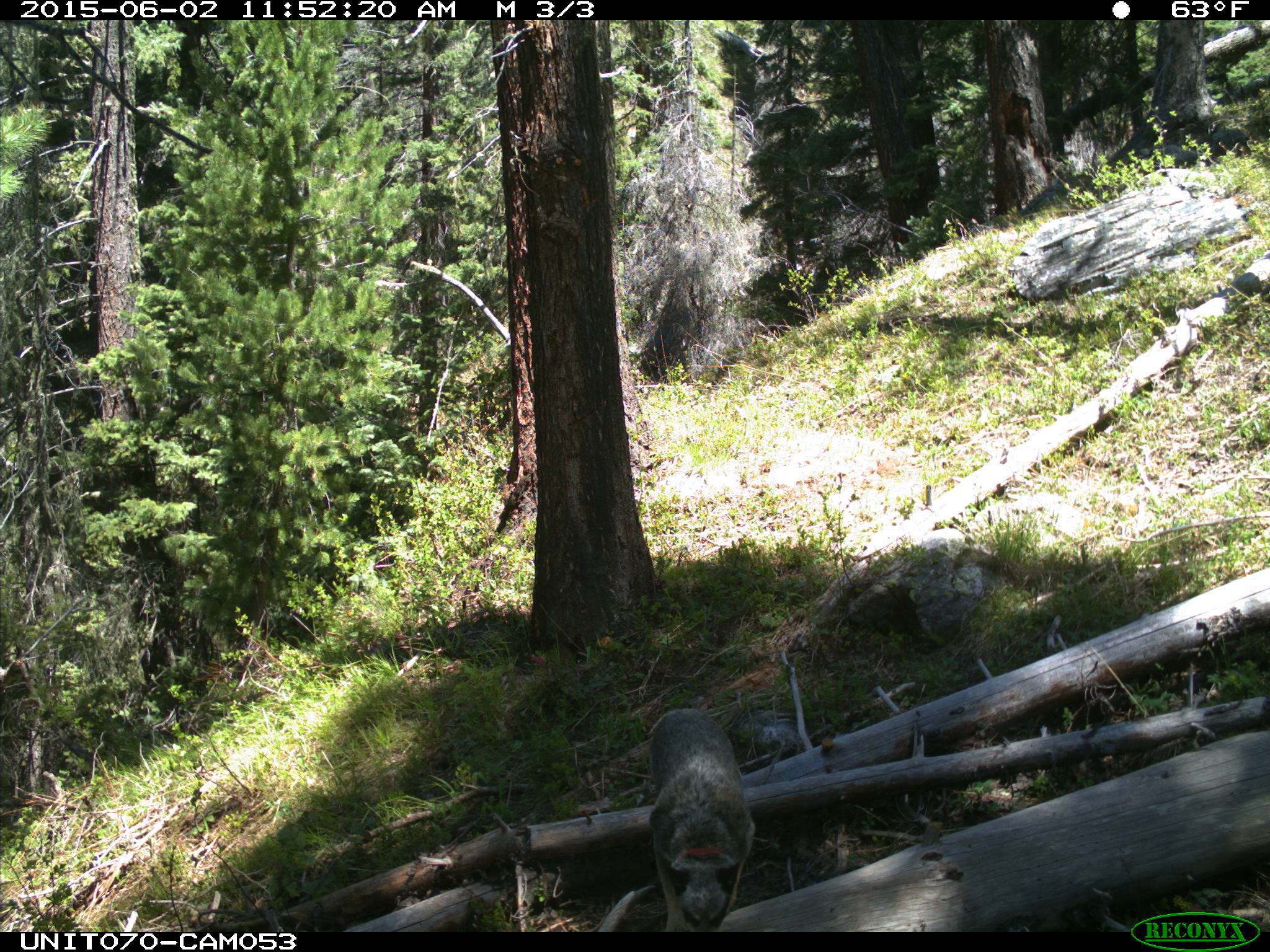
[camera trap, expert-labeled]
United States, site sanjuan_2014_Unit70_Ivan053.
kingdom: Animalia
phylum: Chordata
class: Mammalia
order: Carnivora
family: Canidae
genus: Canis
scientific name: Canis familiaris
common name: domestic dog